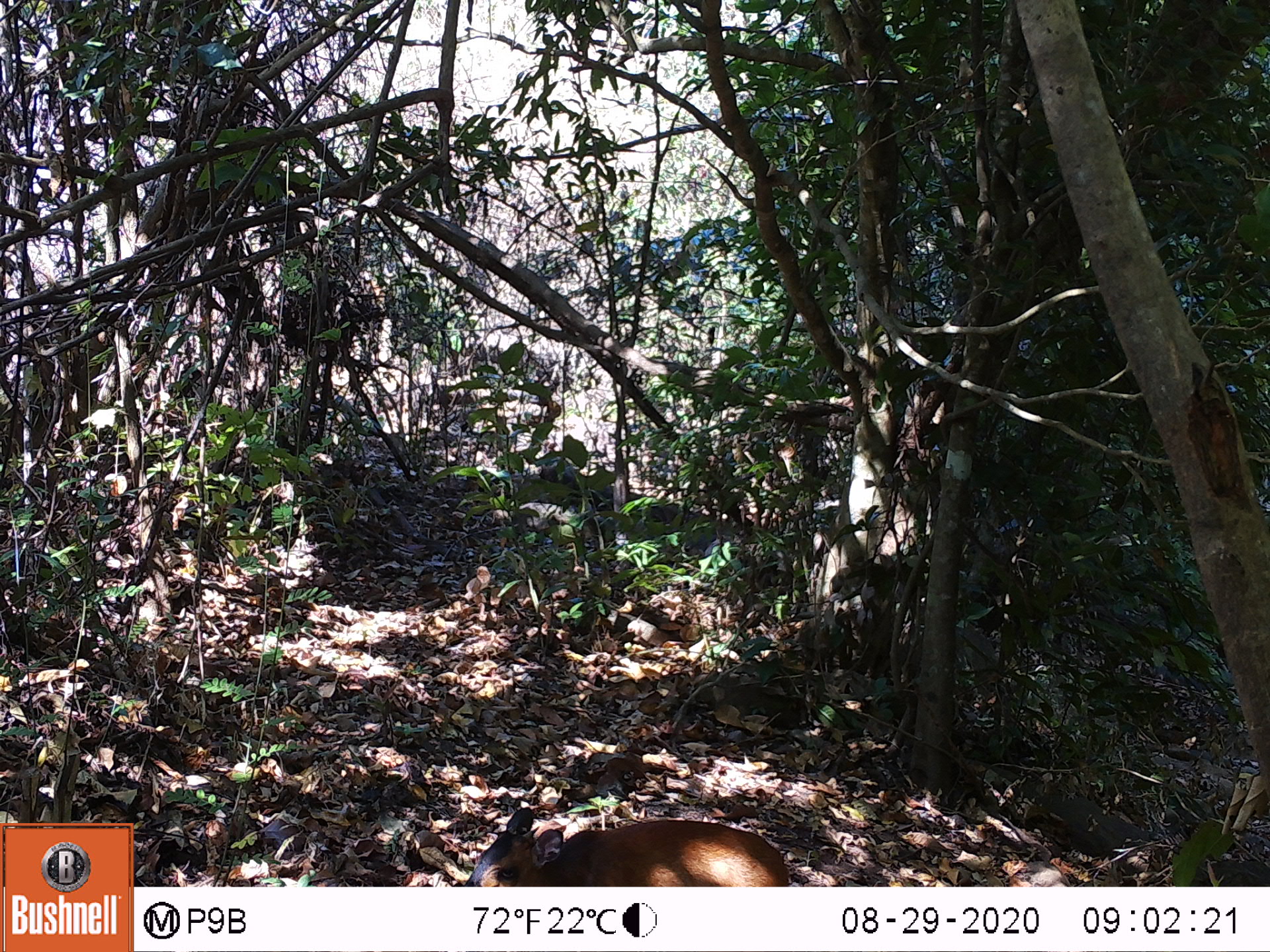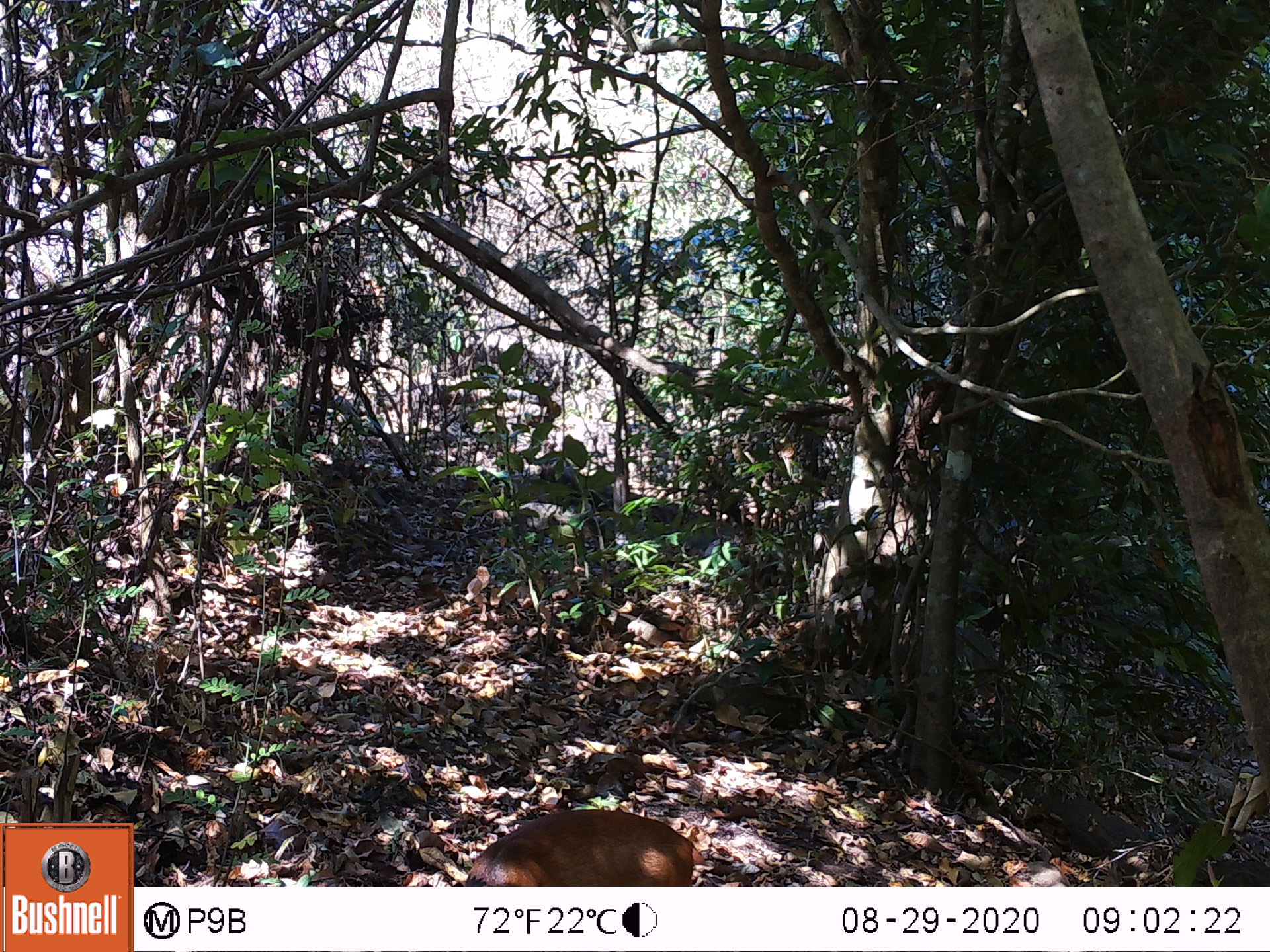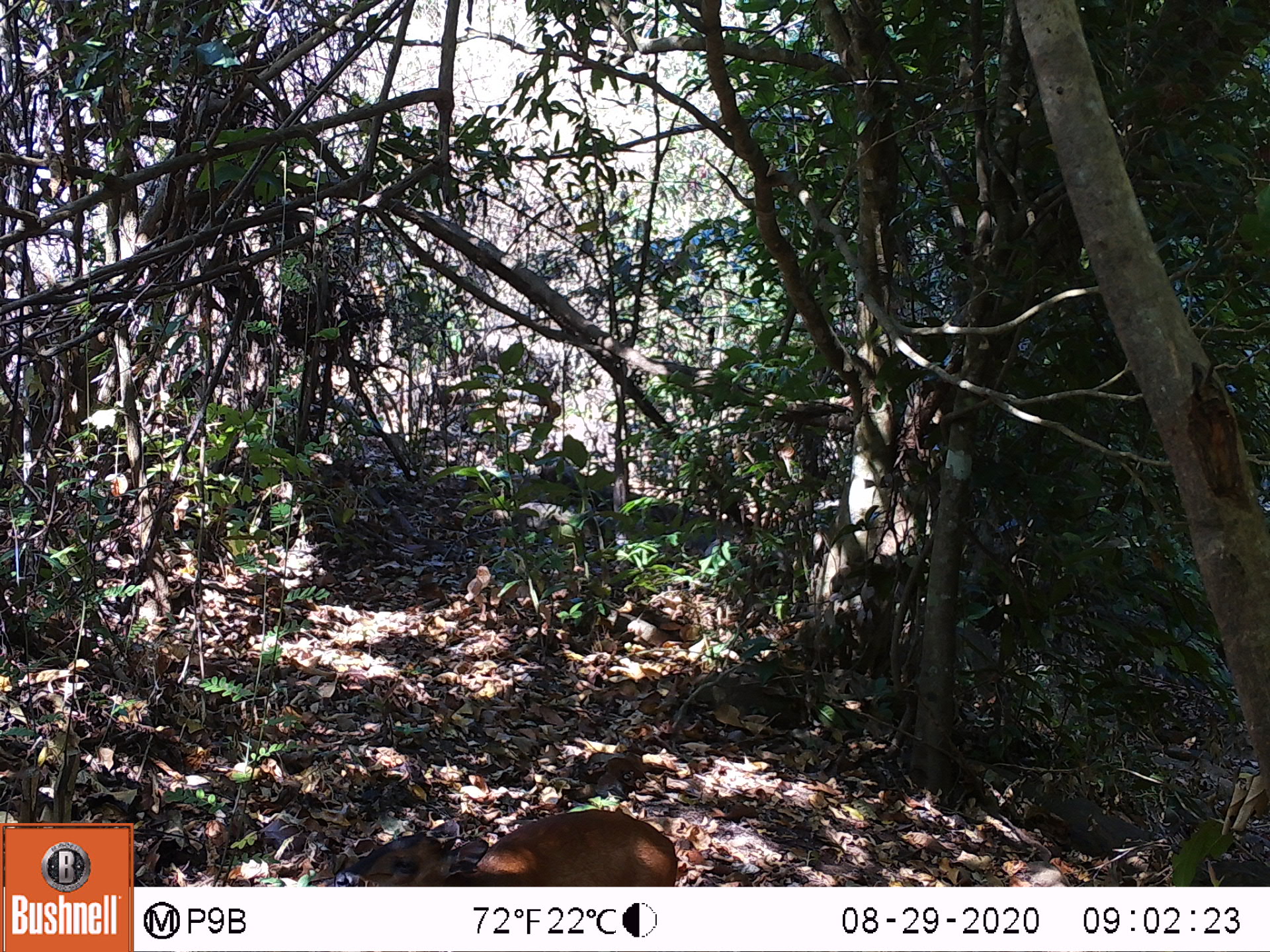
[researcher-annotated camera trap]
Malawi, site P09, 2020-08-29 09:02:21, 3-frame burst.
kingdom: Animalia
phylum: Chordata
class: Mammalia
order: Artiodactyla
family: Bovidae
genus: Cephalophorus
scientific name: Cephalophorus natalensis natalensis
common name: red duiker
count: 1